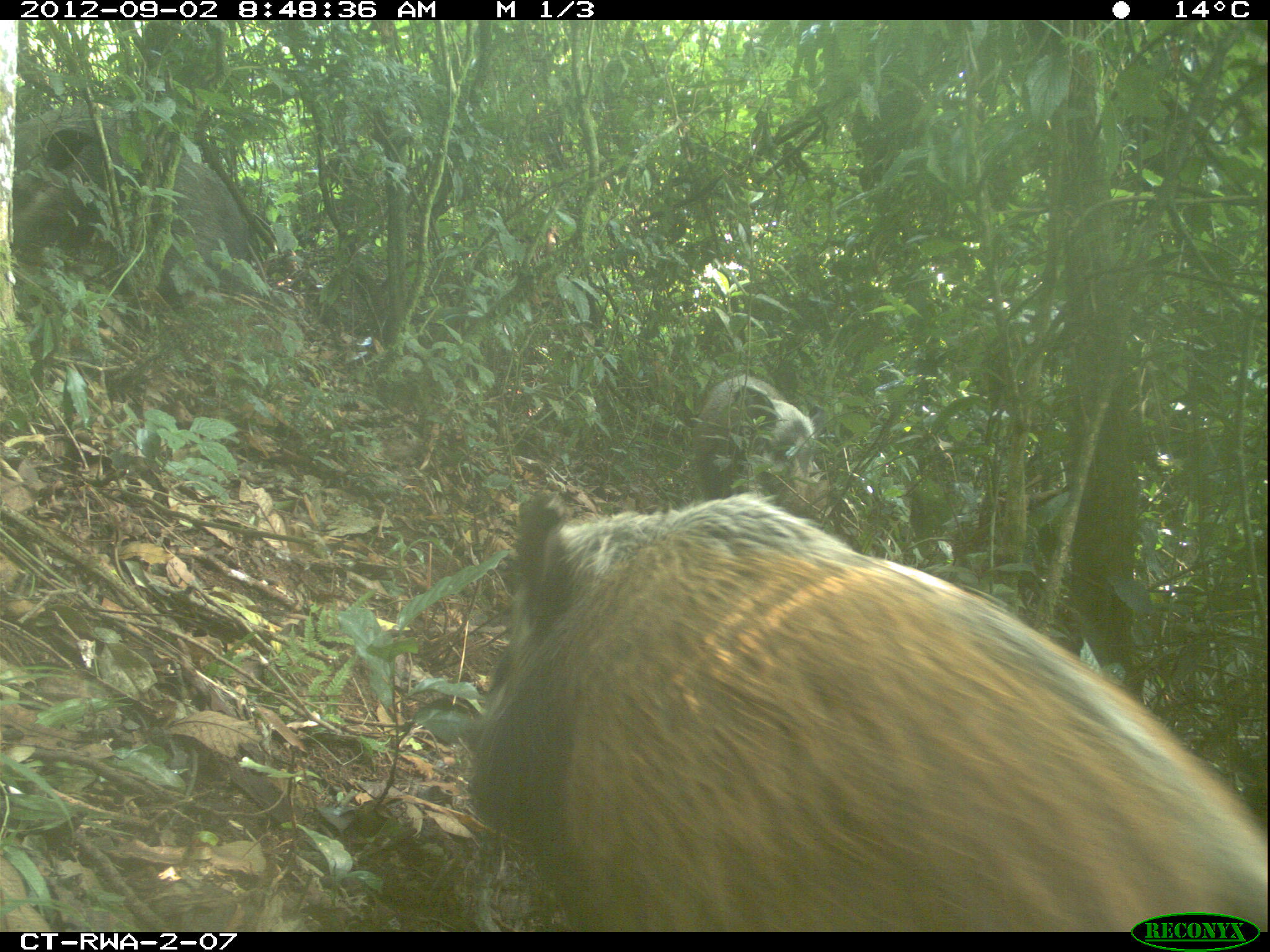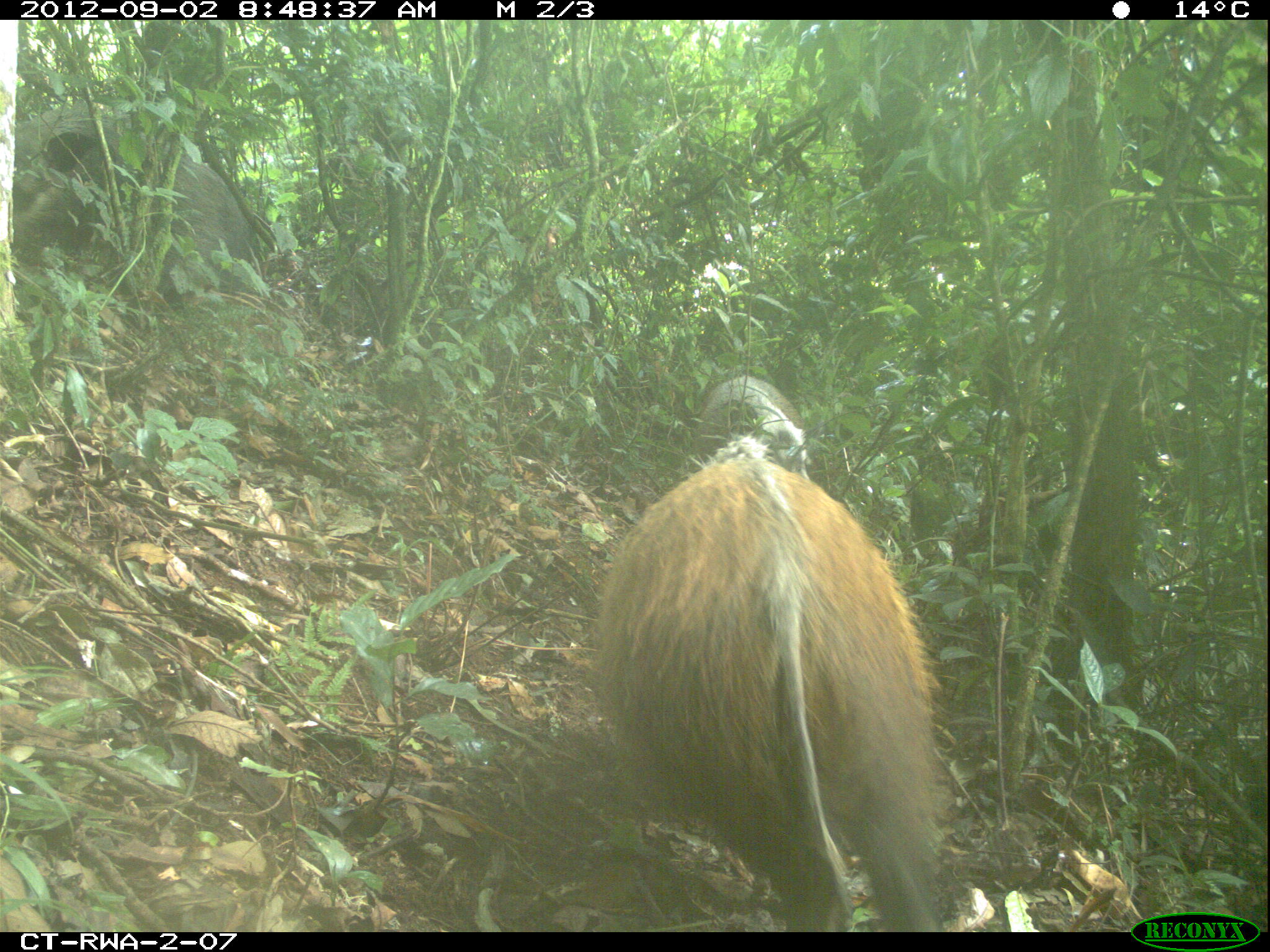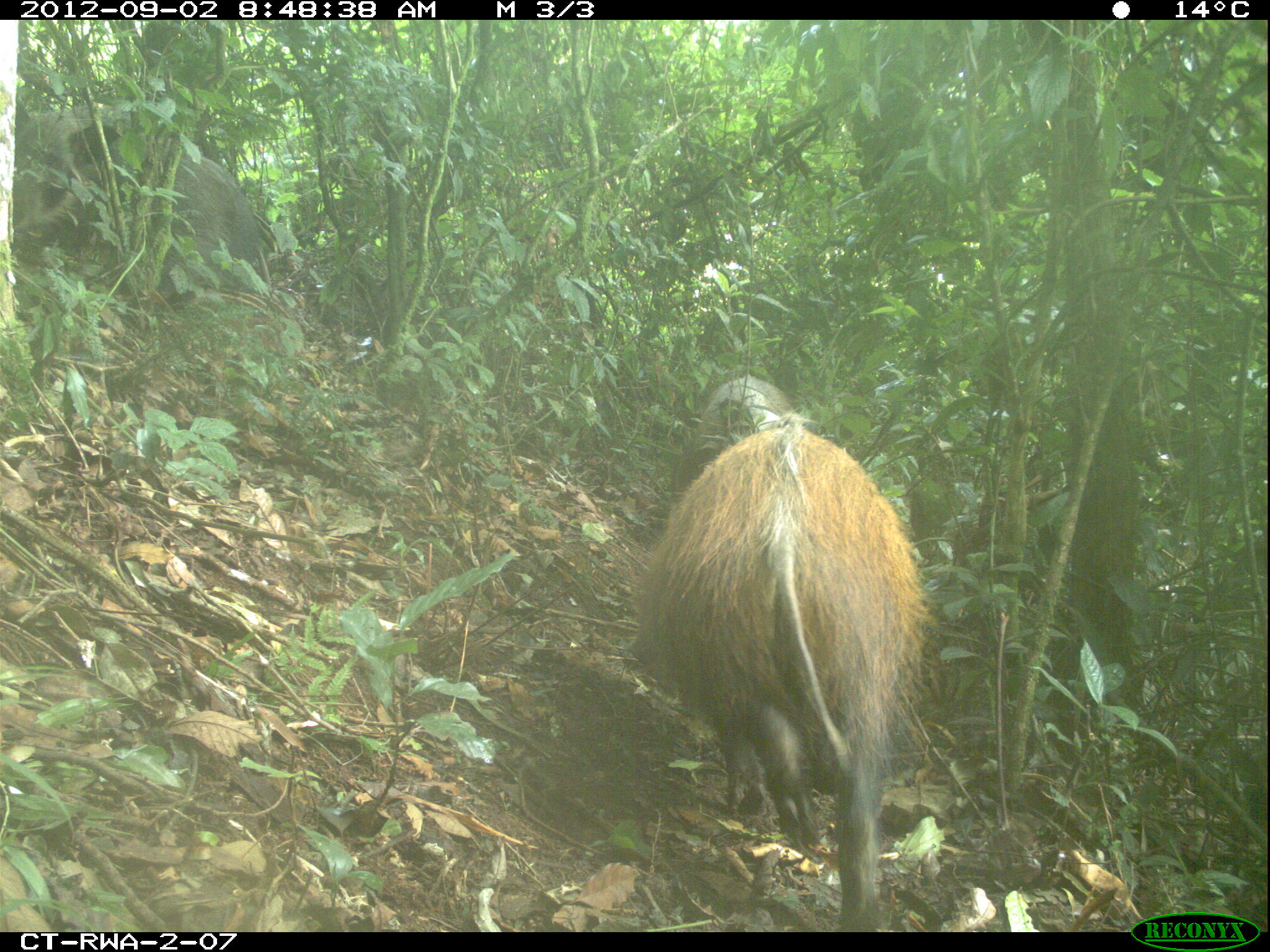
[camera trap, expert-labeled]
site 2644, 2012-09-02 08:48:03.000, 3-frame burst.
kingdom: Animalia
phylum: Chordata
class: Mammalia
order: Artiodactyla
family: Suidae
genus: Potamochoerus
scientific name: Potamochoerus larvatus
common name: bushpig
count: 8